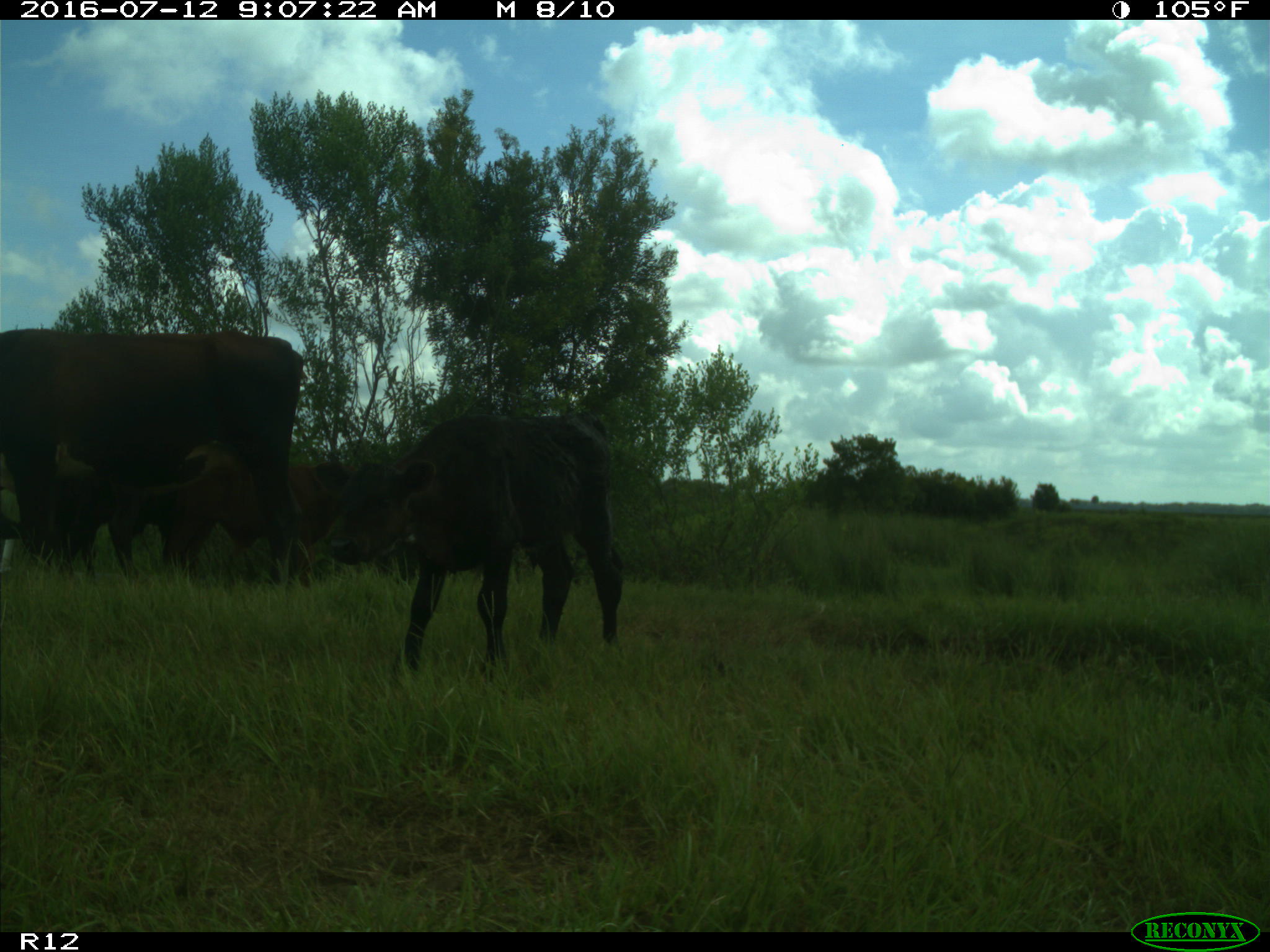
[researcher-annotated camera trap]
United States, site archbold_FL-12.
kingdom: Animalia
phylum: Chordata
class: Mammalia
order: Artiodactyla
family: Bovidae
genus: Bos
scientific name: Bos taurus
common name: domestic cow